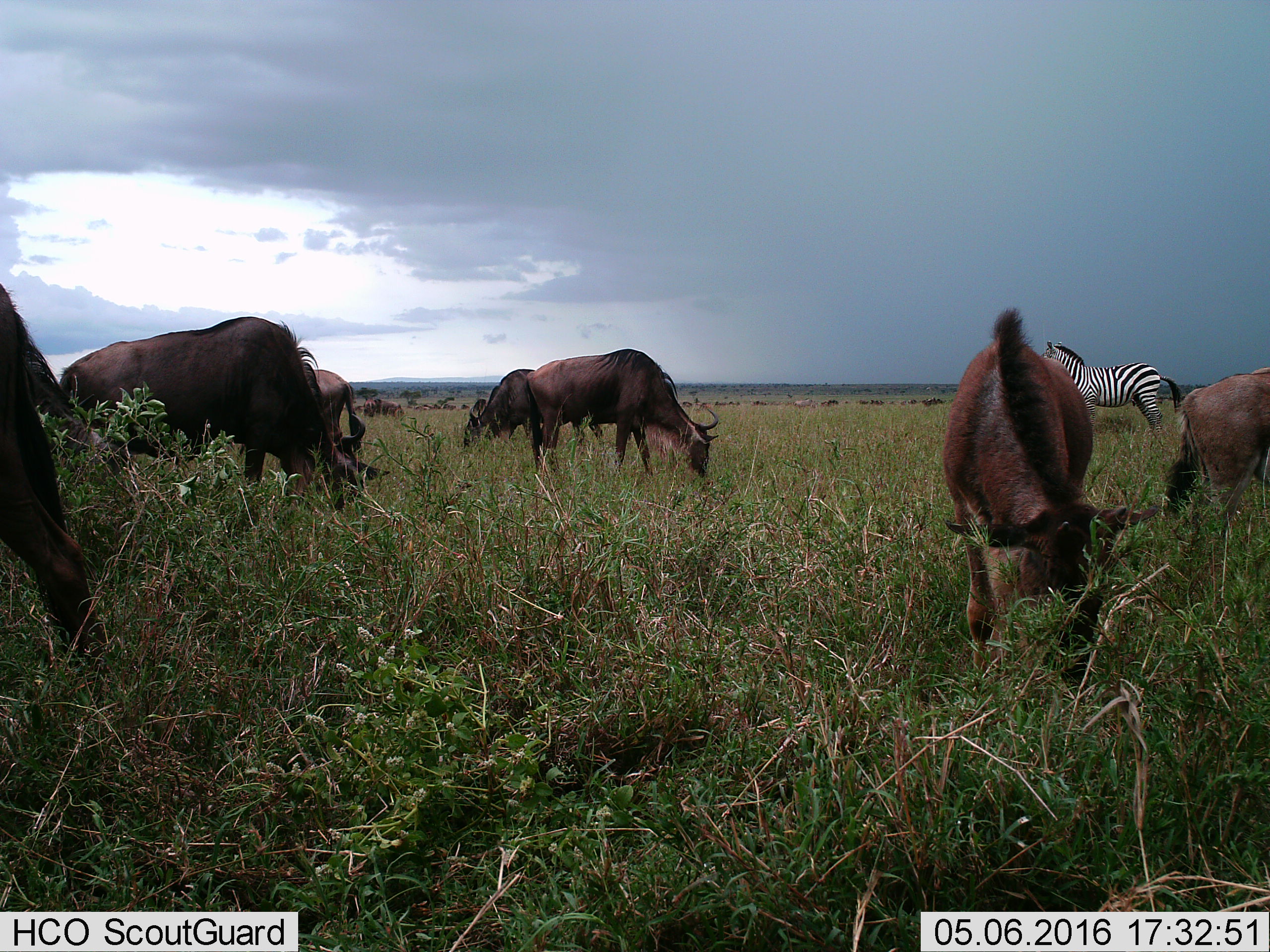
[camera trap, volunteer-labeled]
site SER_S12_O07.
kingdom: Animalia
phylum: Chordata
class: Mammalia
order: Perissodactyla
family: Equidae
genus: Equus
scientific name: Equus quagga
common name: plains zebra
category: zebraplains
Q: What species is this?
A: Zebraplains (plains zebra) (Equus quagga).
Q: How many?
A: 1.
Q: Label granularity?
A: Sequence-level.